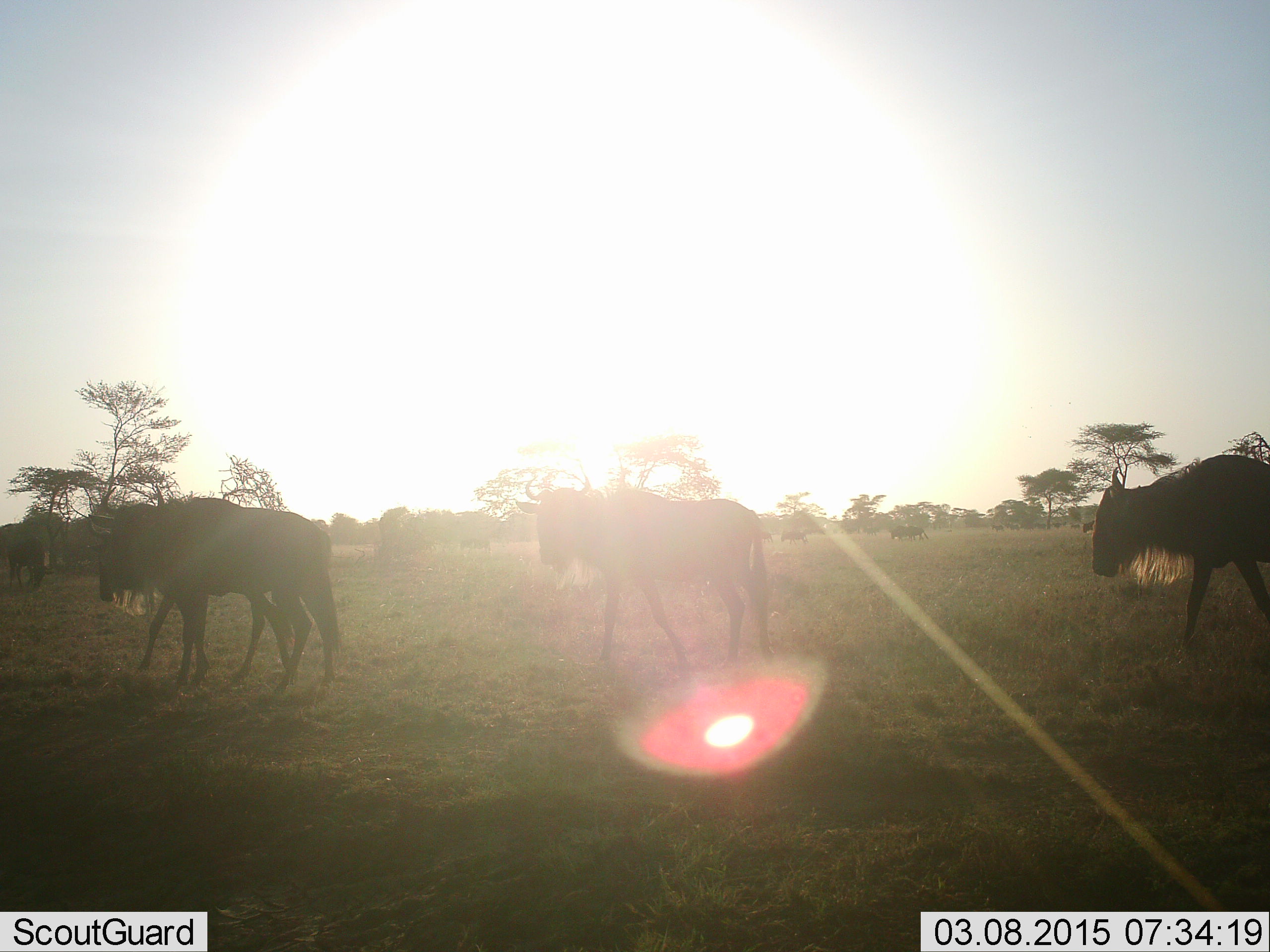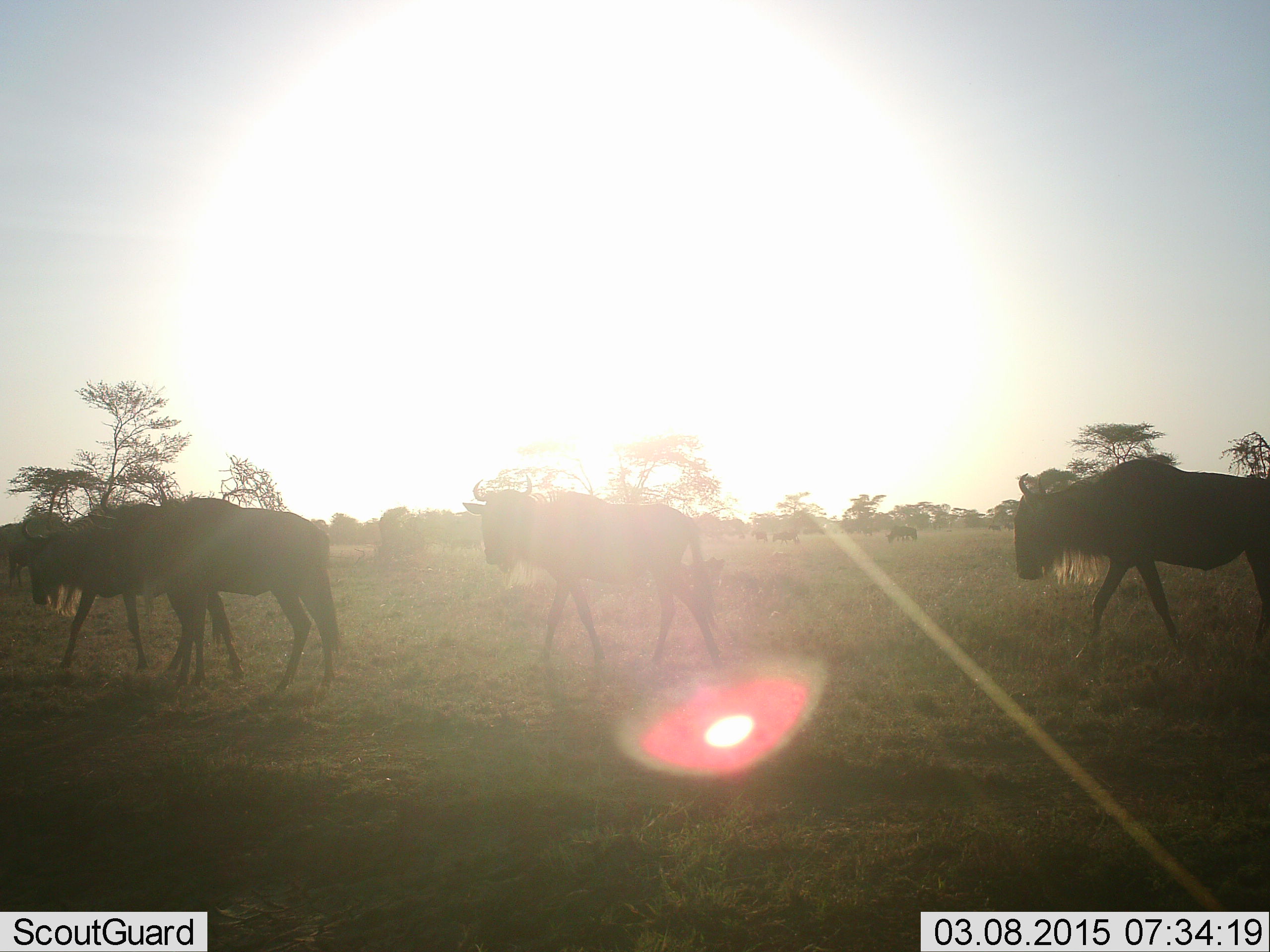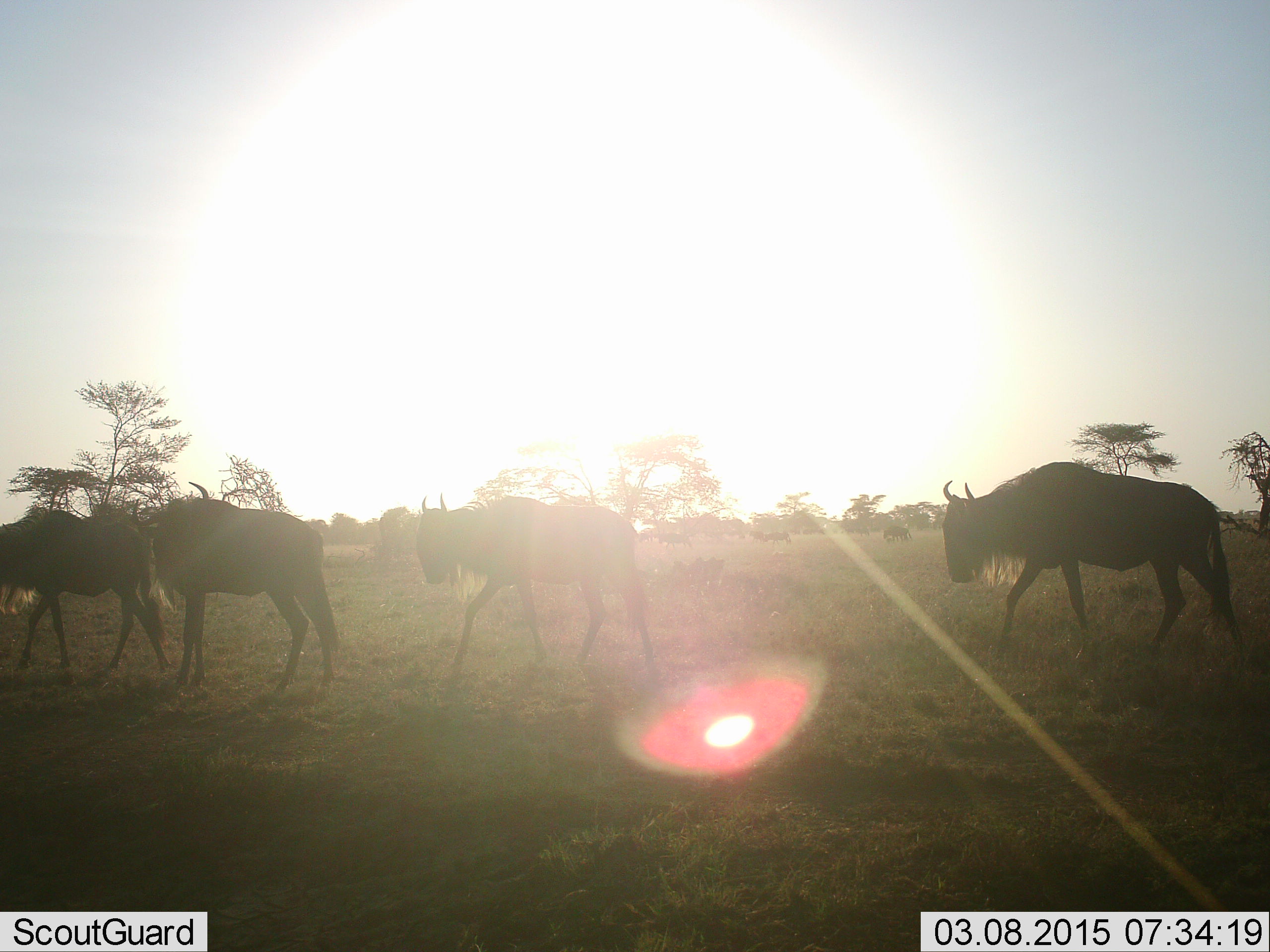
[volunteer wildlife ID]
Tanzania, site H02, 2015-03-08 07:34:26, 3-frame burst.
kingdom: Animalia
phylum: Chordata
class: Mammalia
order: Artiodactyla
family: Bovidae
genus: Connochaetes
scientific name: Connochaetes taurinus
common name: blue wildebeest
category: wildebeest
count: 7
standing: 30%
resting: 0%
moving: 100%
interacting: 0%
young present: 0%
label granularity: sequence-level